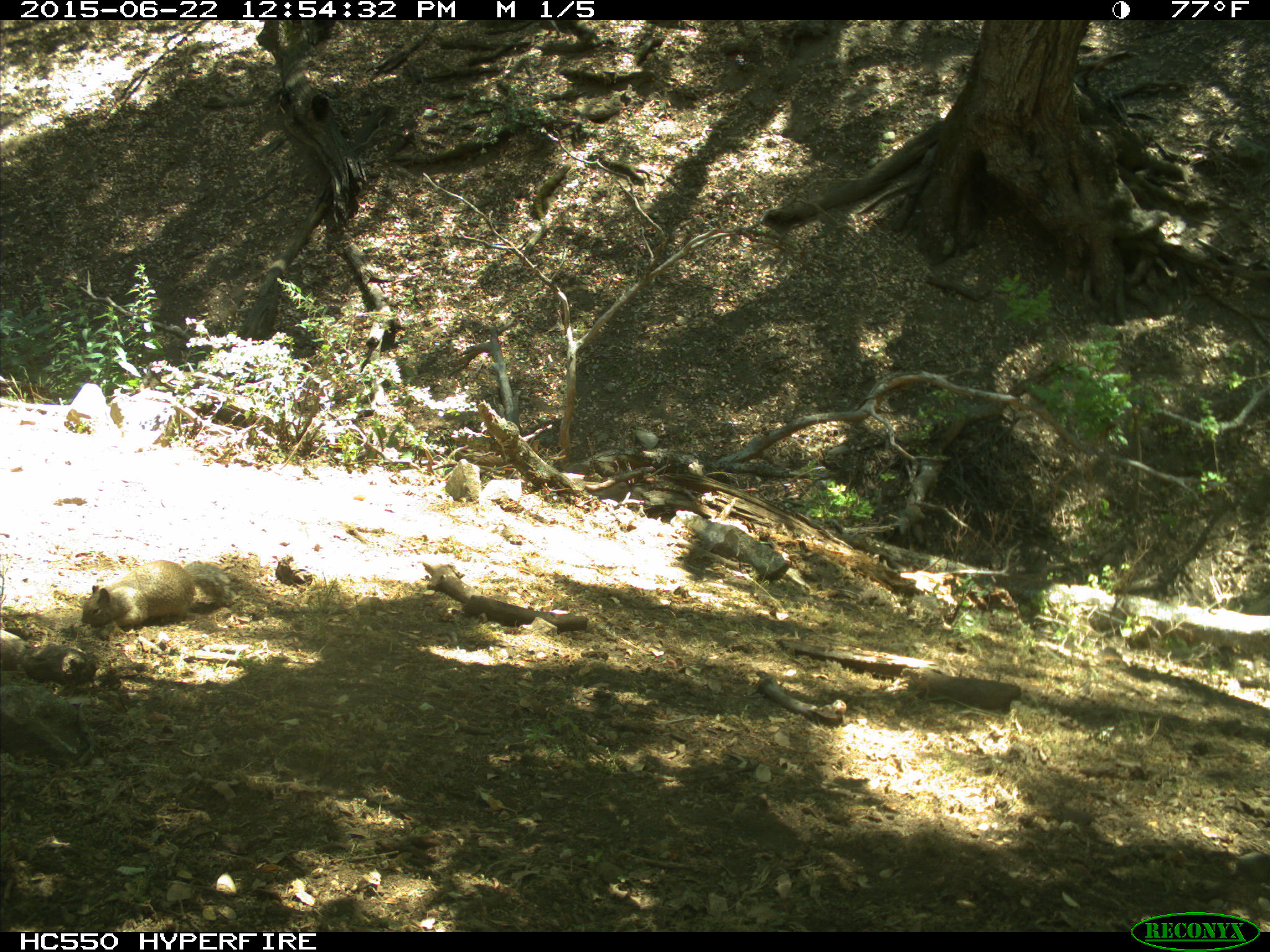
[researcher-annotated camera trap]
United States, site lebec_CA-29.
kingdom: Animalia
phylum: Chordata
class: Mammalia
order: Rodentia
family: Sciuridae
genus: Otospermophilus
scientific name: Otospermophilus beecheyi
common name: california ground squirrel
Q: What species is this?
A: Otospermophilus beecheyi (california ground squirrel).